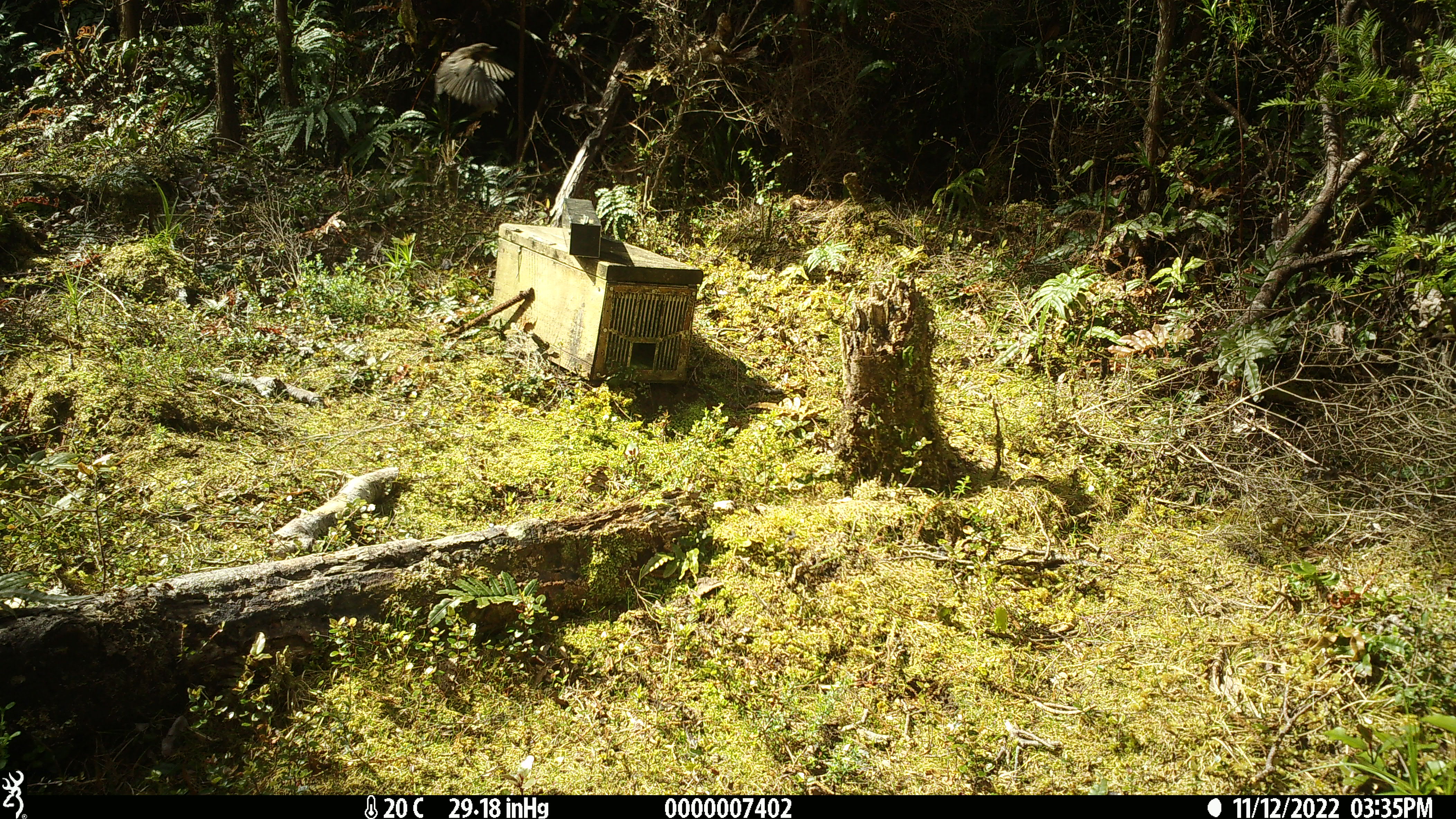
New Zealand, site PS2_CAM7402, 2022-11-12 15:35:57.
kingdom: Animalia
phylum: Chordata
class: Aves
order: Passeriformes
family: Petroicidae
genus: Petroica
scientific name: Petroica australis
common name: new zealand robin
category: robin